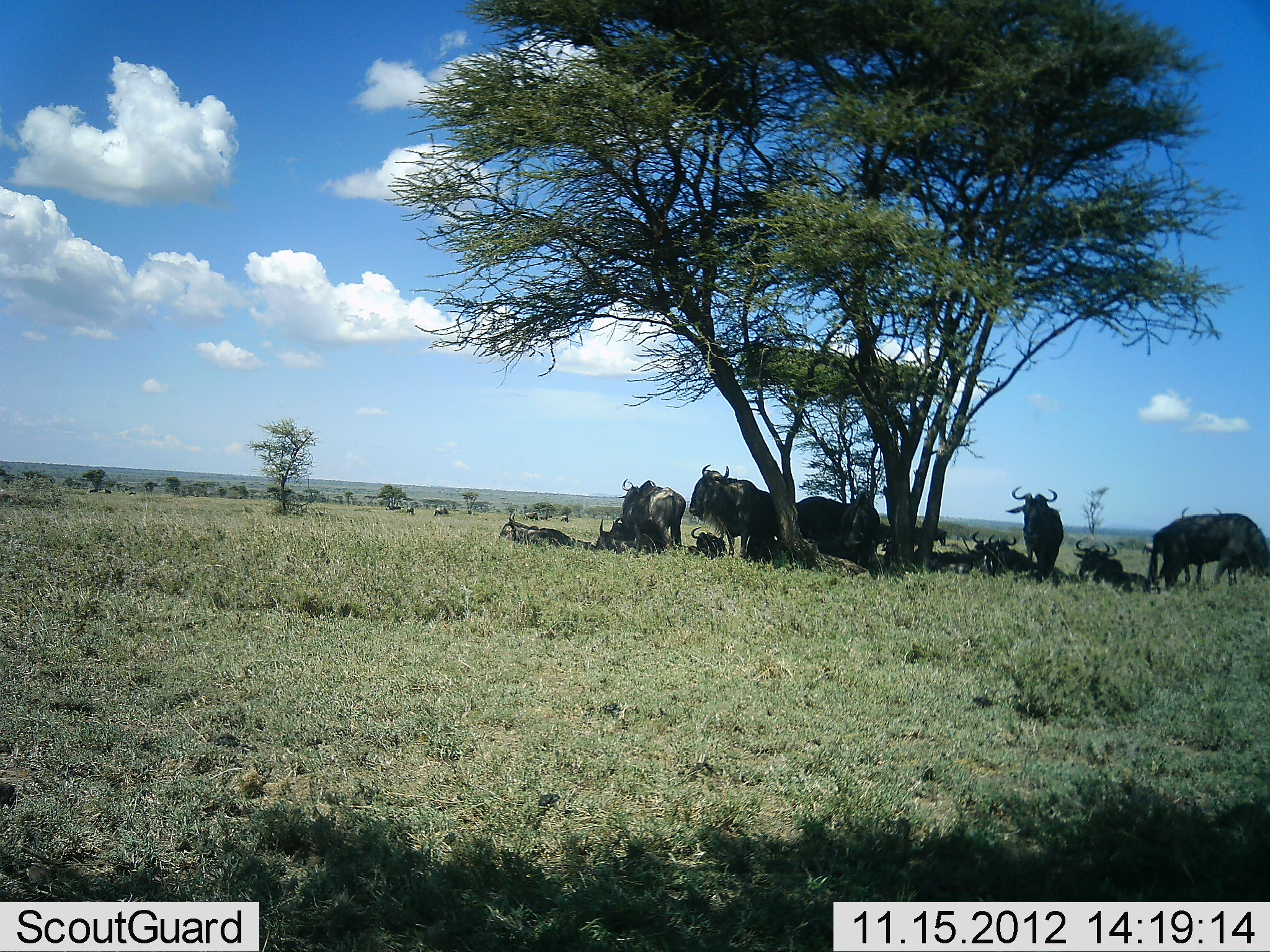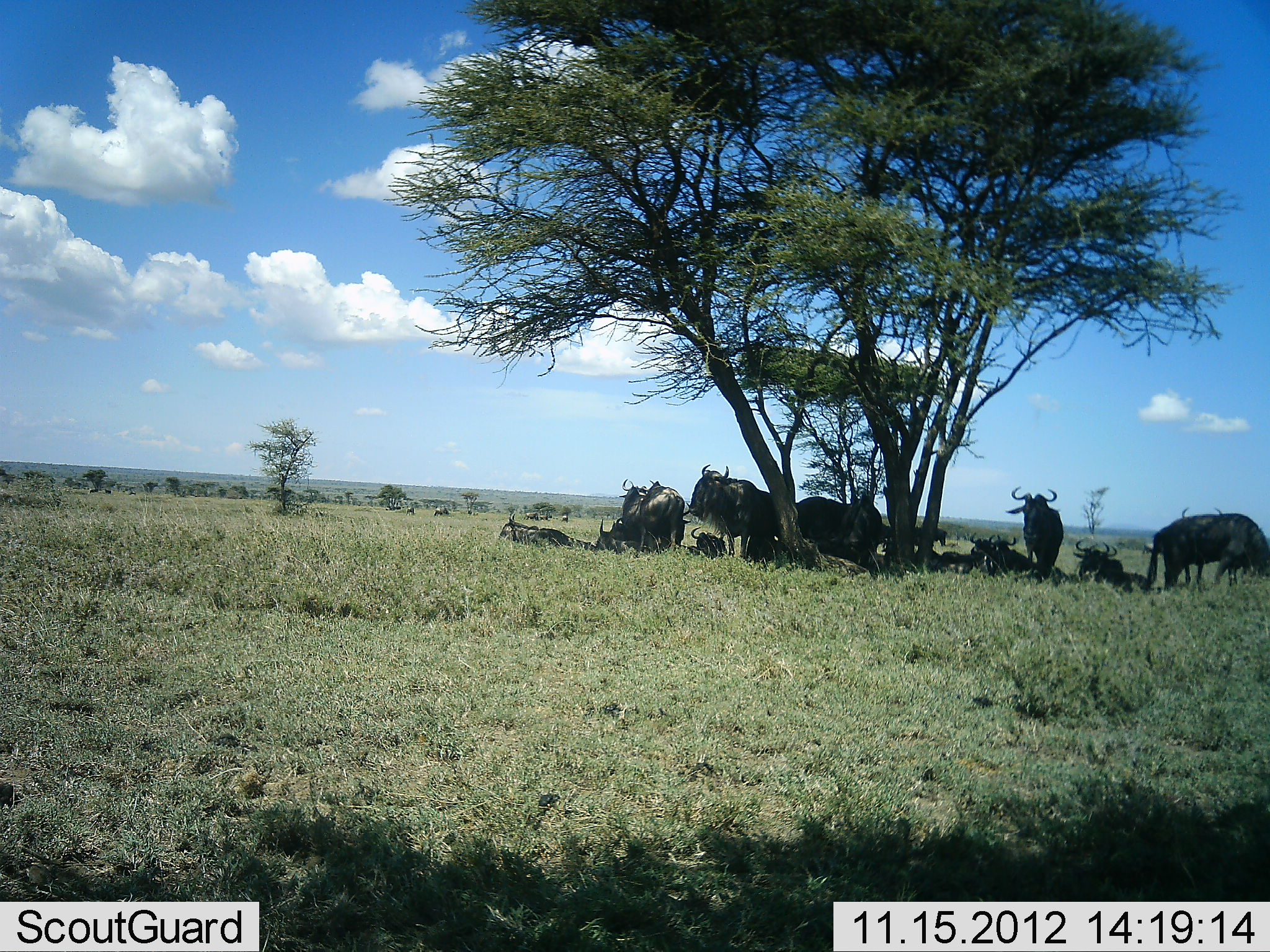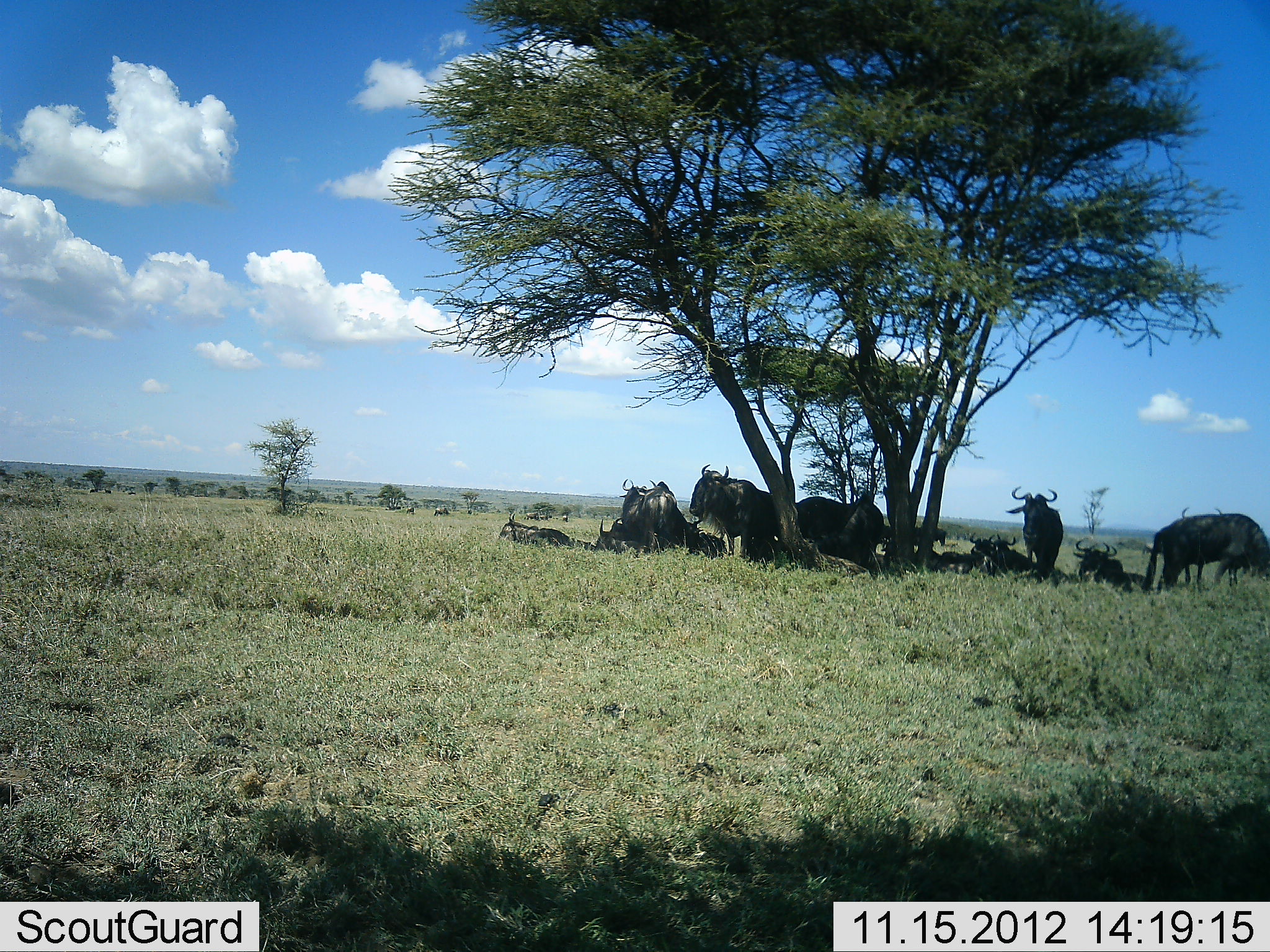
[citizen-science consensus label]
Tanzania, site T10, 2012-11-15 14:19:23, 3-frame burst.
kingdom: Animalia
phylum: Chordata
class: Mammalia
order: Artiodactyla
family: Bovidae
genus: Connochaetes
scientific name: Connochaetes taurinus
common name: blue wildebeest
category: wildebeest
Wildebeest (blue wildebeest) (Connochaetes taurinus), count 11-50. Behavior (volunteer vote fractions): standing 80%, resting 90%, moving 0%, interacting 10%. Young present (vote fraction): 10%. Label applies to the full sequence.